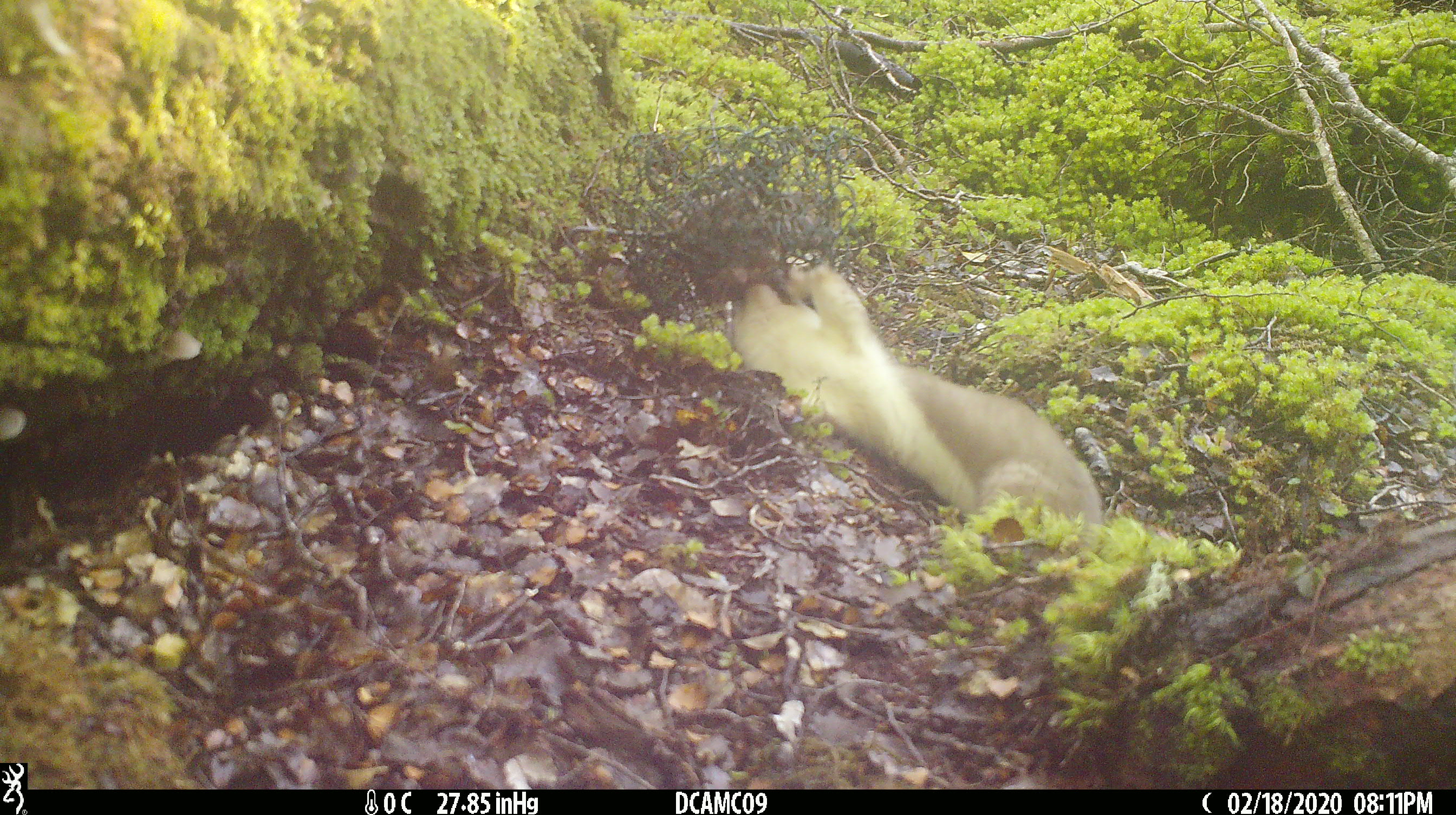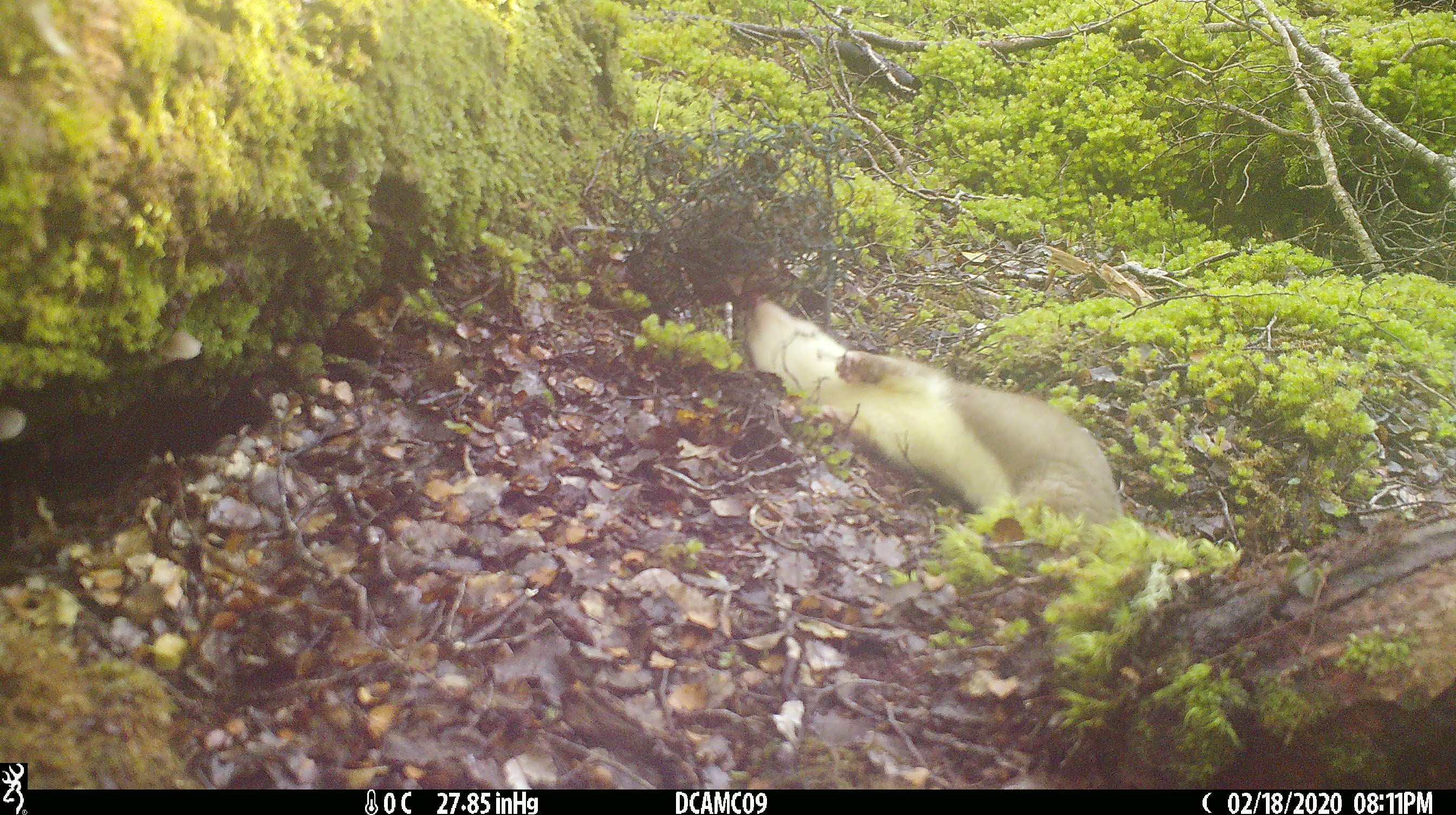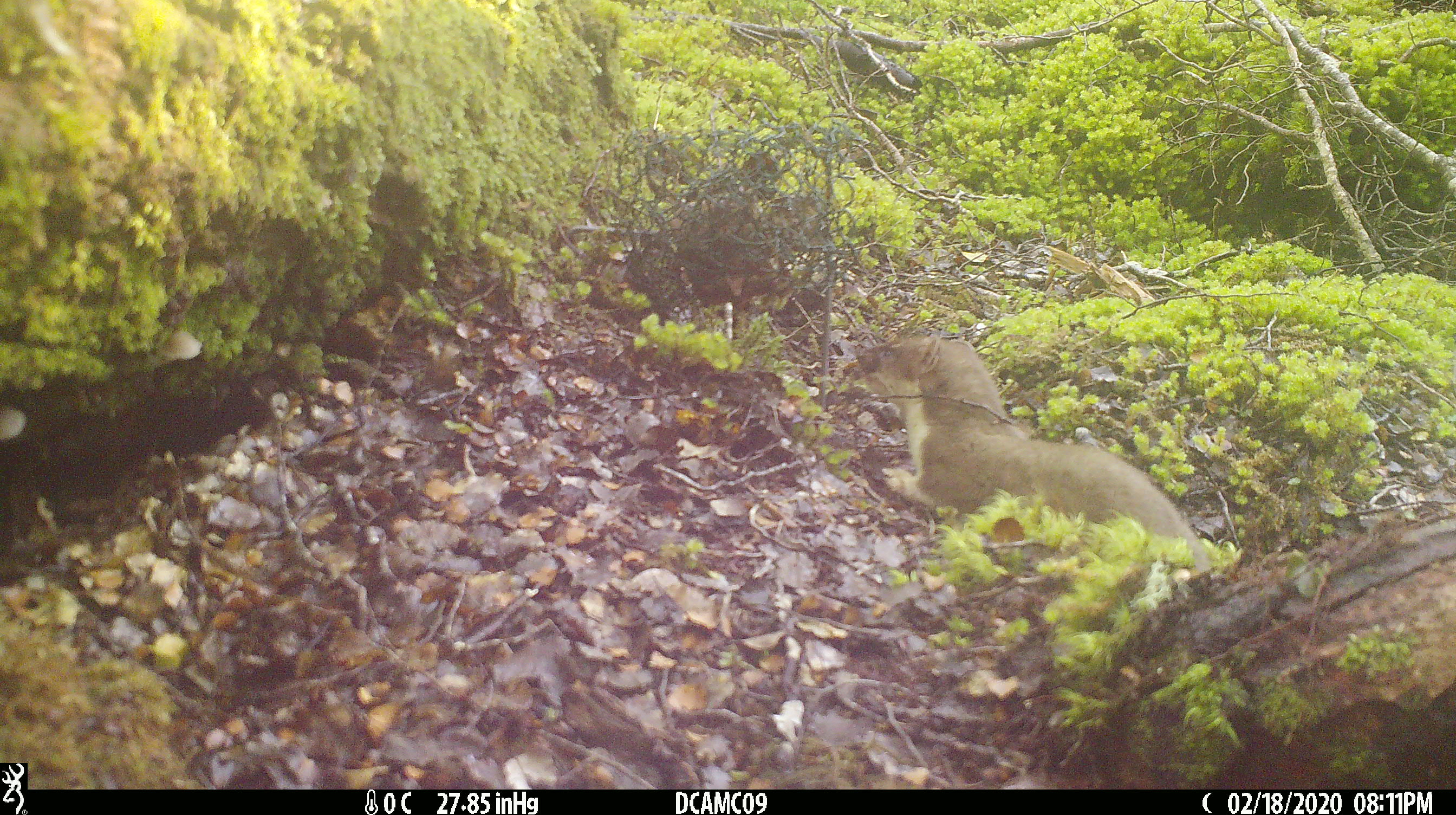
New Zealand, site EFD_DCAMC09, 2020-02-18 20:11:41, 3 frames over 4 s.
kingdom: Animalia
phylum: Chordata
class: Mammalia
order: Carnivora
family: Mustelidae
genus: Mustela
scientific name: Mustela erminea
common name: stoat